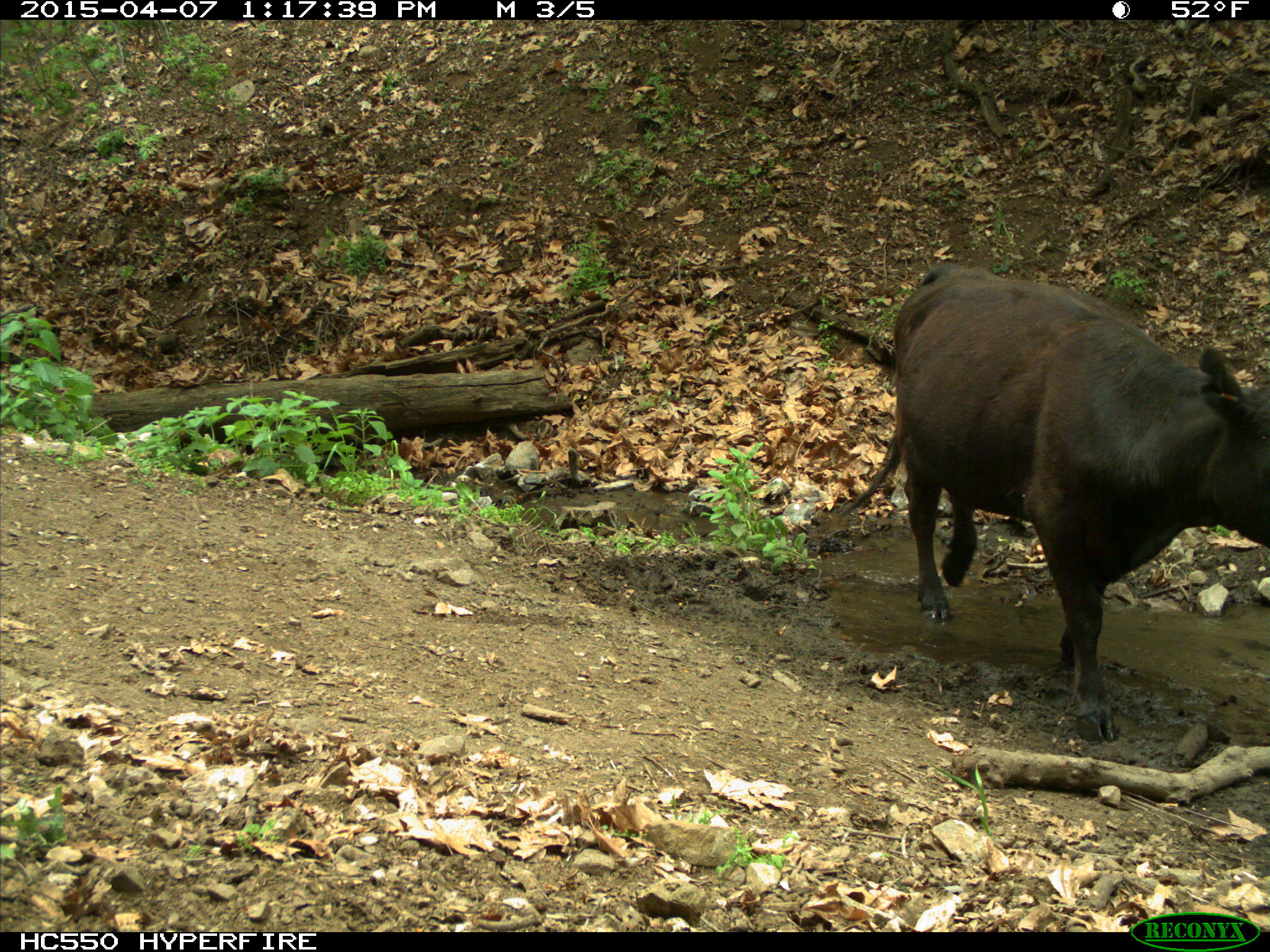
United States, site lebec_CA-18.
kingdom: Animalia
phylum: Chordata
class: Mammalia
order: Artiodactyla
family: Bovidae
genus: Bos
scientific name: Bos taurus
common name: domestic cow